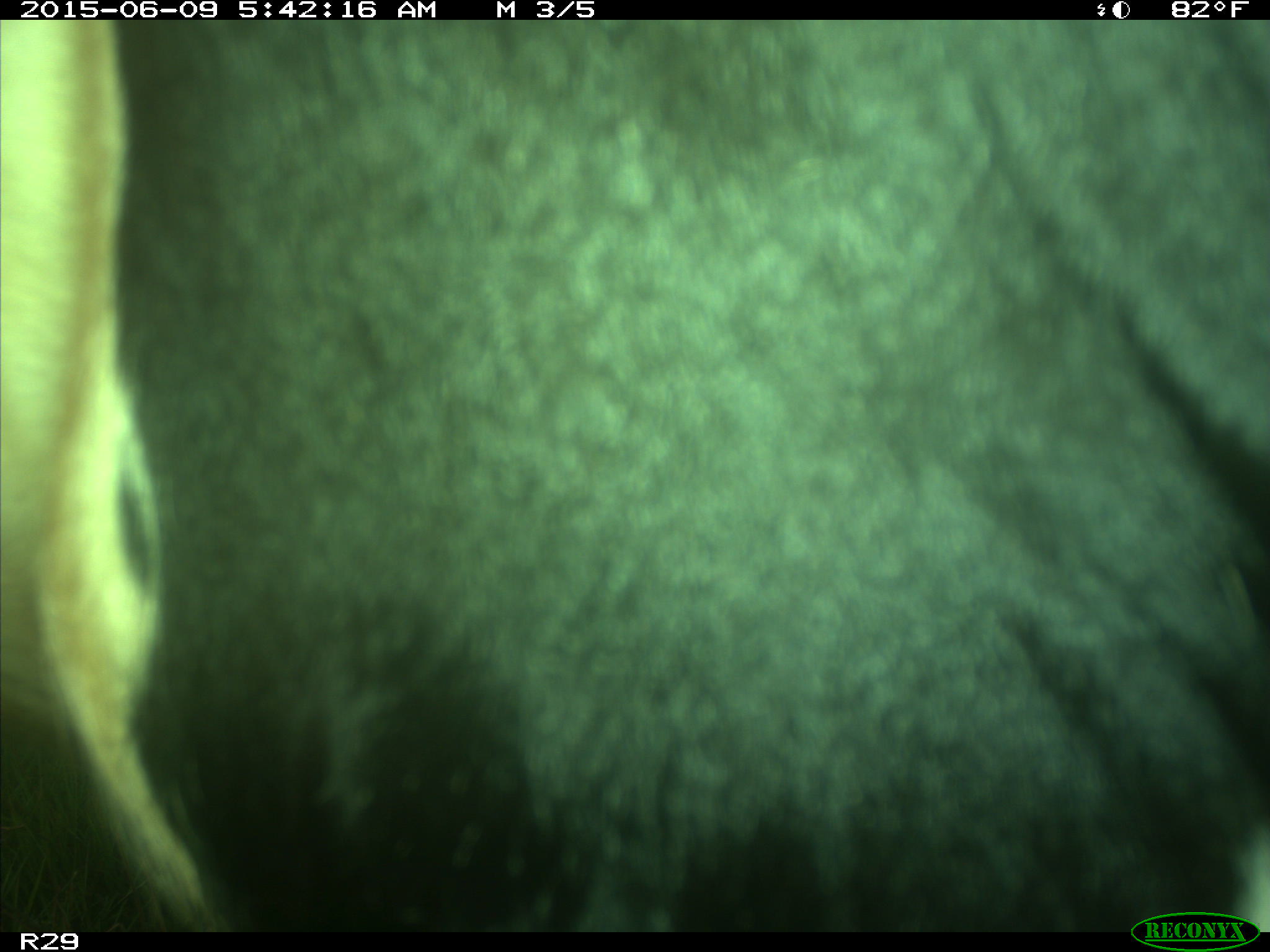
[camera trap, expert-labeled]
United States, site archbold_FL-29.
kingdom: Animalia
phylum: Chordata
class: Mammalia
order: Artiodactyla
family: Bovidae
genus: Bos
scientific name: Bos taurus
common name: domestic cow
Bos taurus (domestic cow).